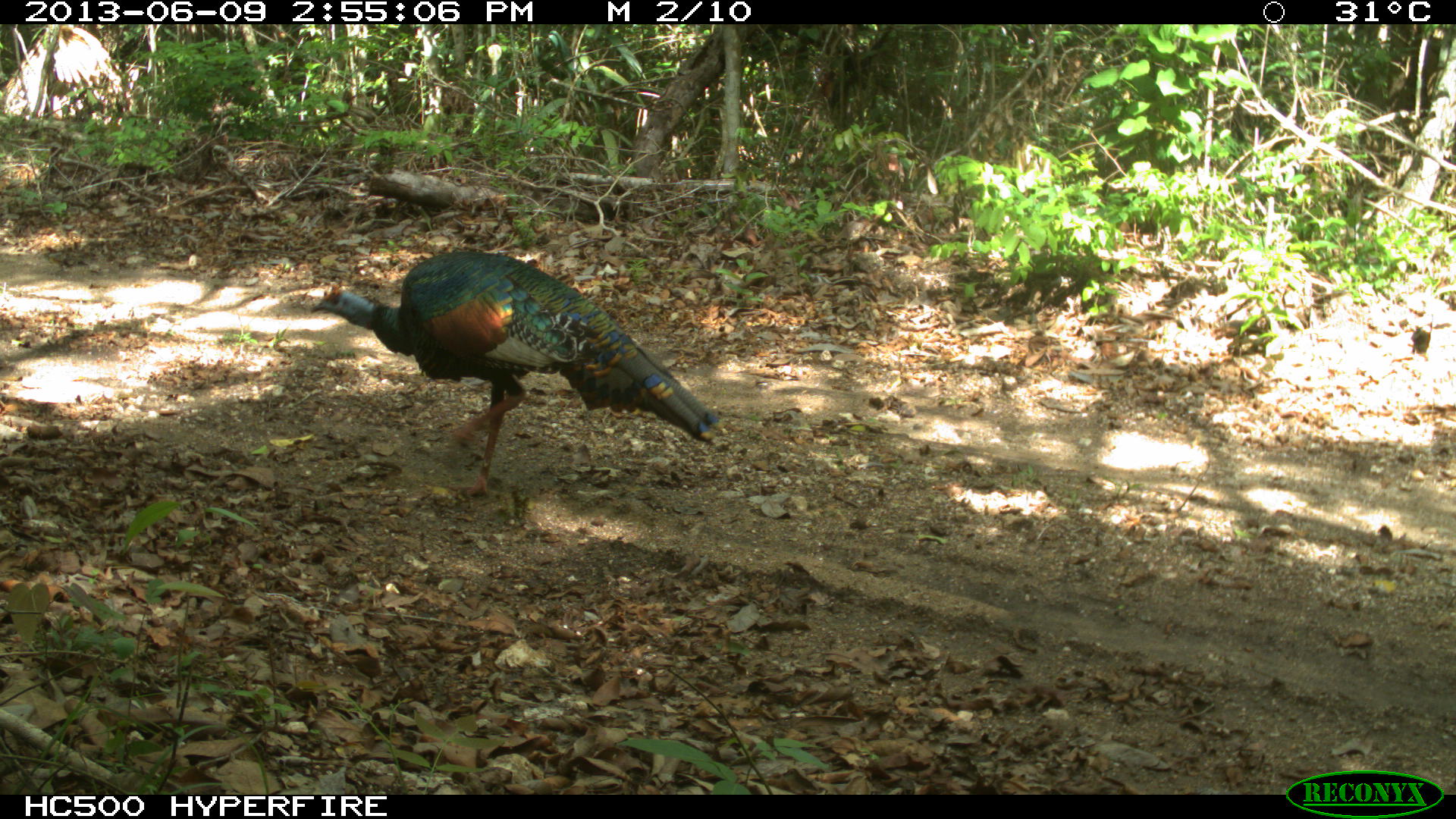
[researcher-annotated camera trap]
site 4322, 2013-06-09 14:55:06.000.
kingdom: Animalia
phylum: Chordata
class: Aves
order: Galliformes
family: Phasianidae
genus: Meleagris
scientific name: Meleagris ocellata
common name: ocellated turkey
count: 1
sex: male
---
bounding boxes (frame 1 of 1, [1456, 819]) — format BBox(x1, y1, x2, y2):
meleagris ocellata: BBox(310, 250, 719, 498)